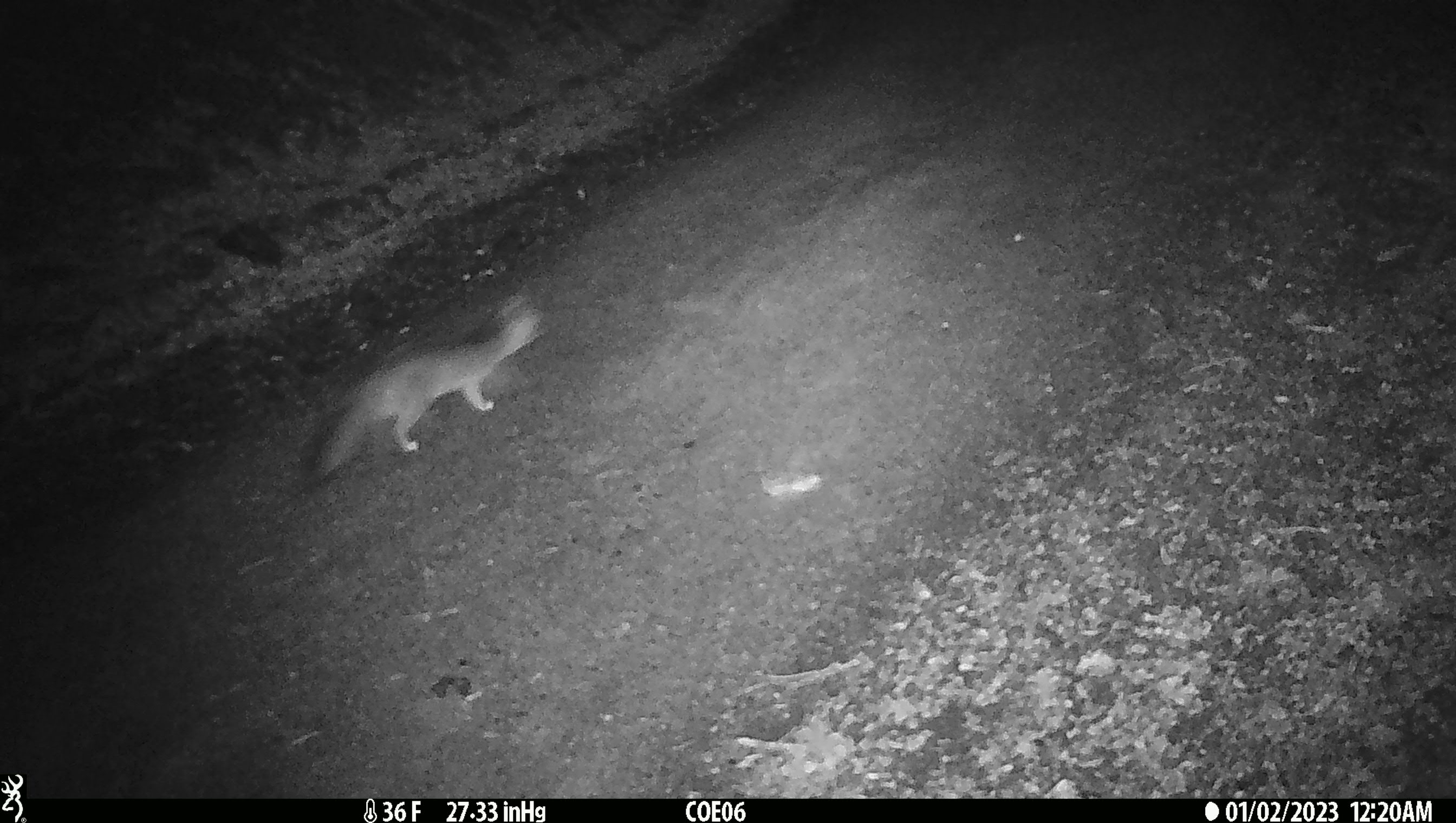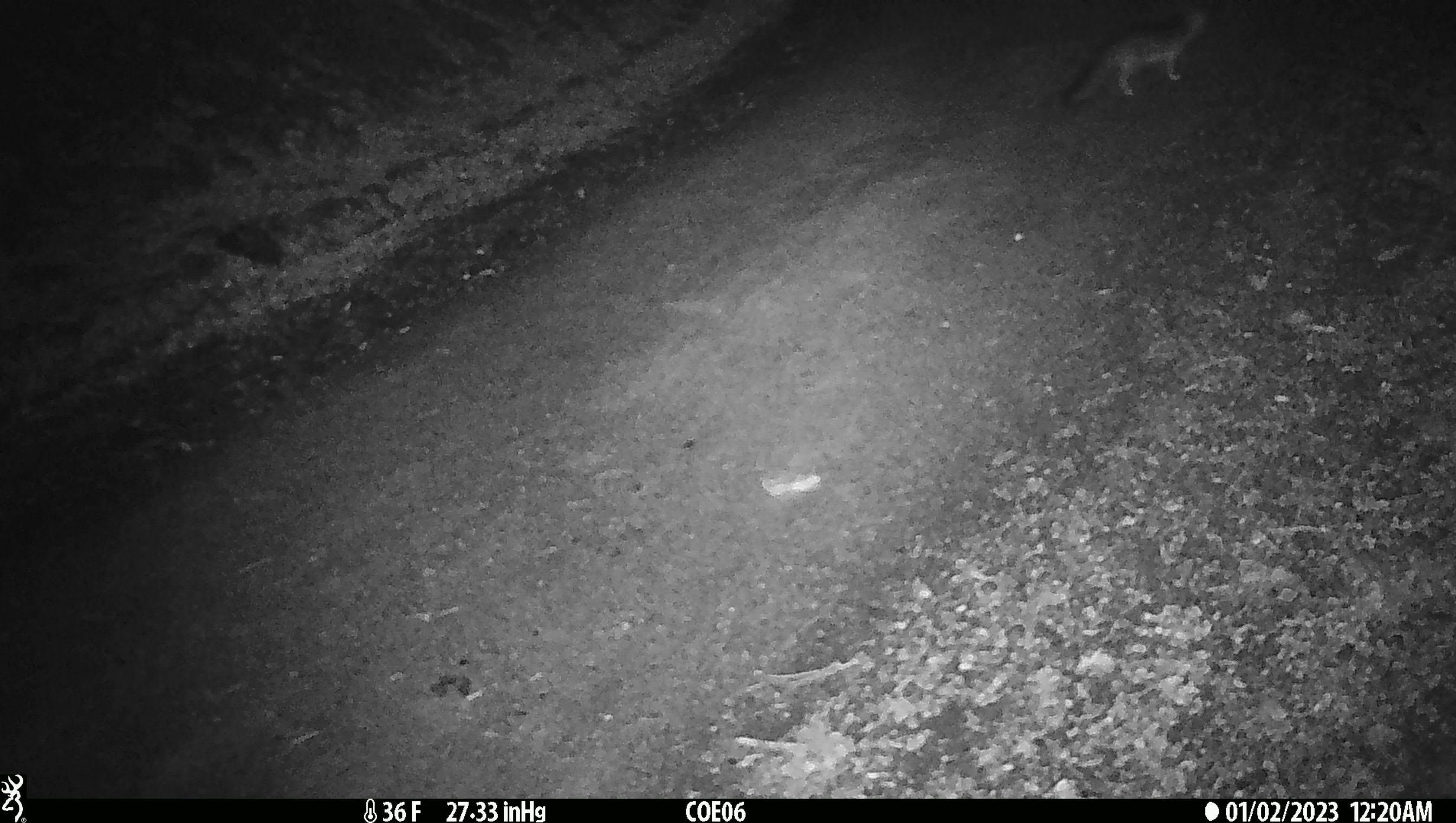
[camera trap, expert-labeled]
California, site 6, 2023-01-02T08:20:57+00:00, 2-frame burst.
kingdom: Animalia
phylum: Chordata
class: Mammalia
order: Carnivora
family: Canidae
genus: Urocyon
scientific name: Urocyon cinereoargenteus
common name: gray fox